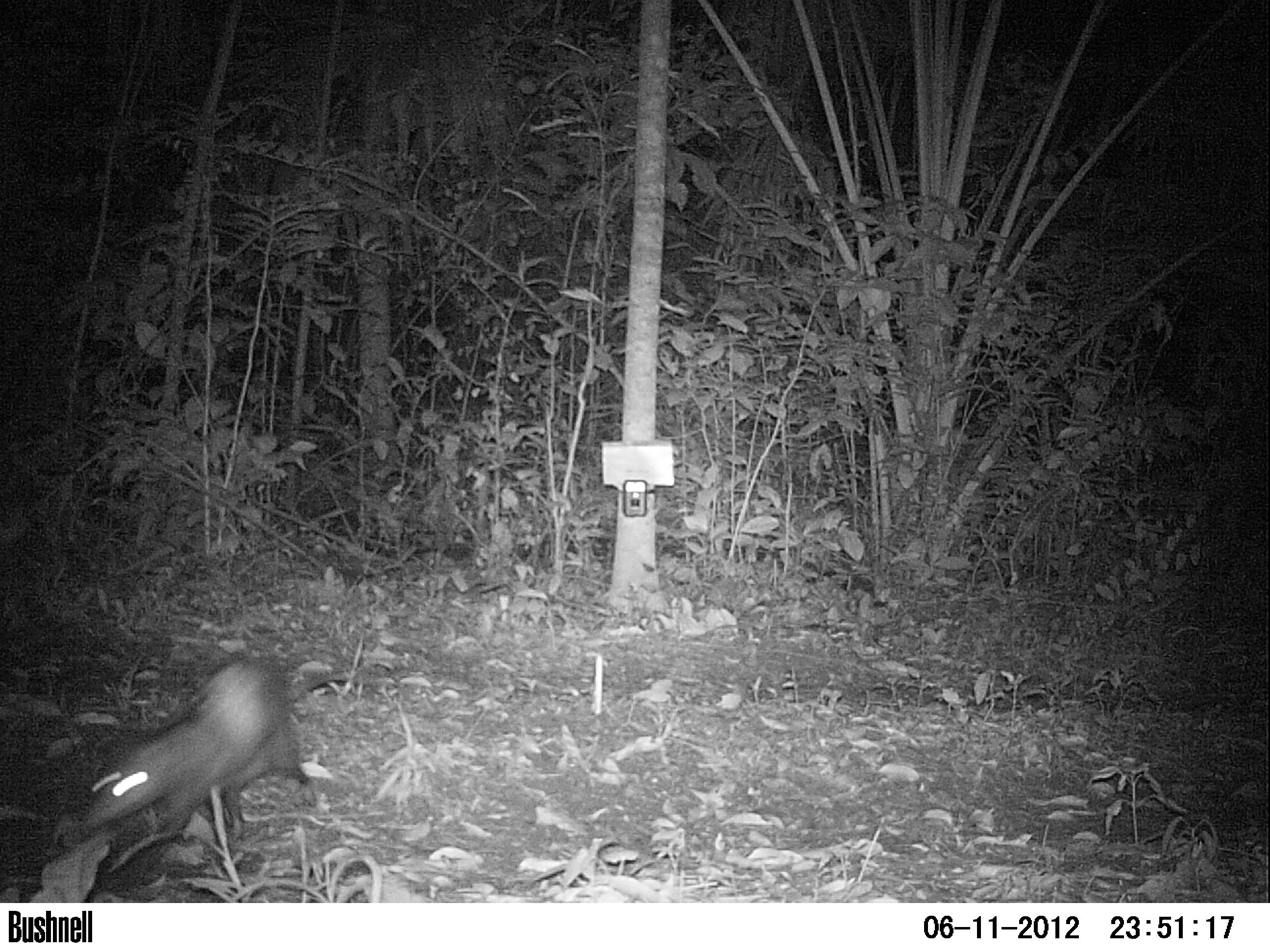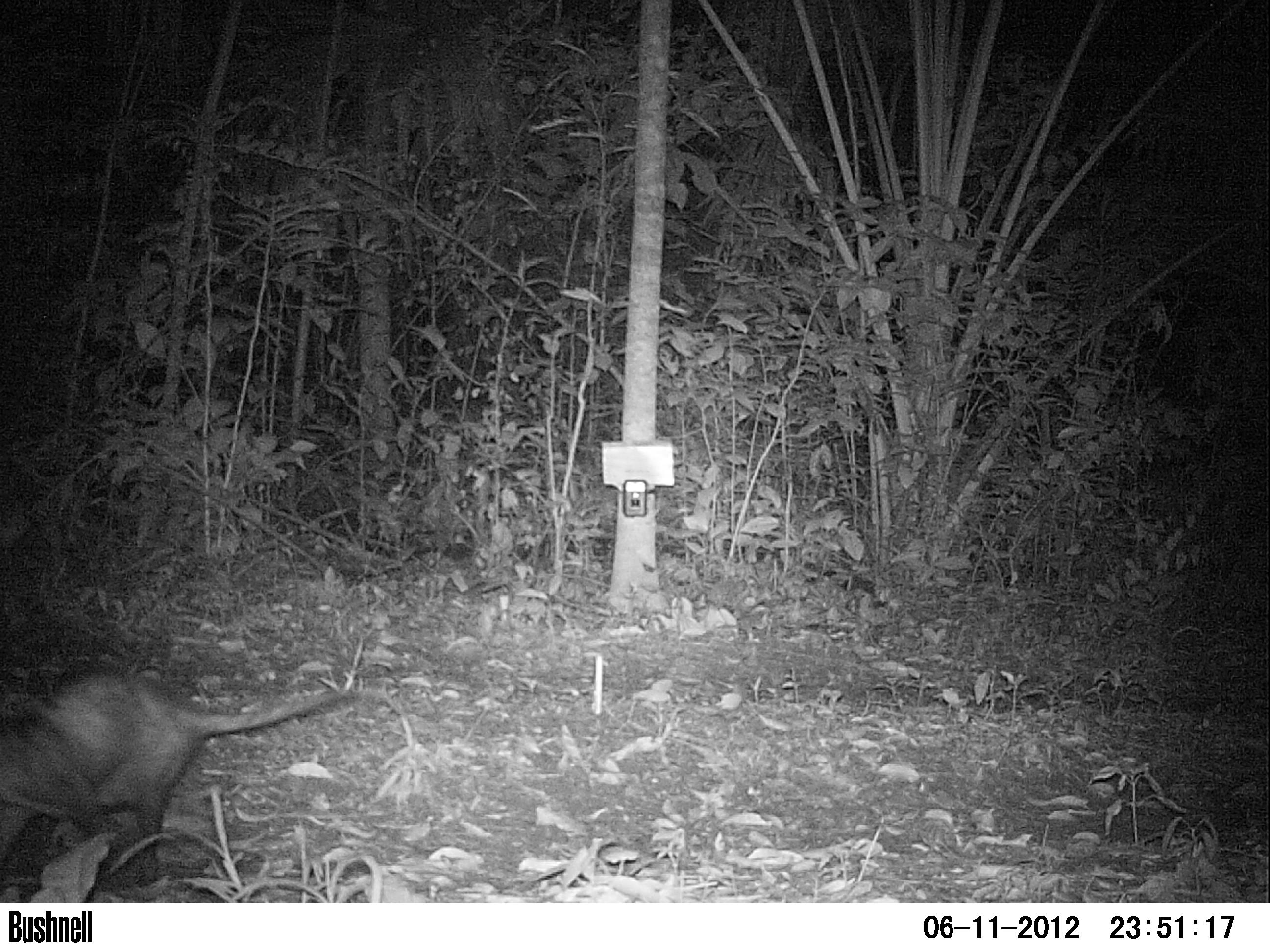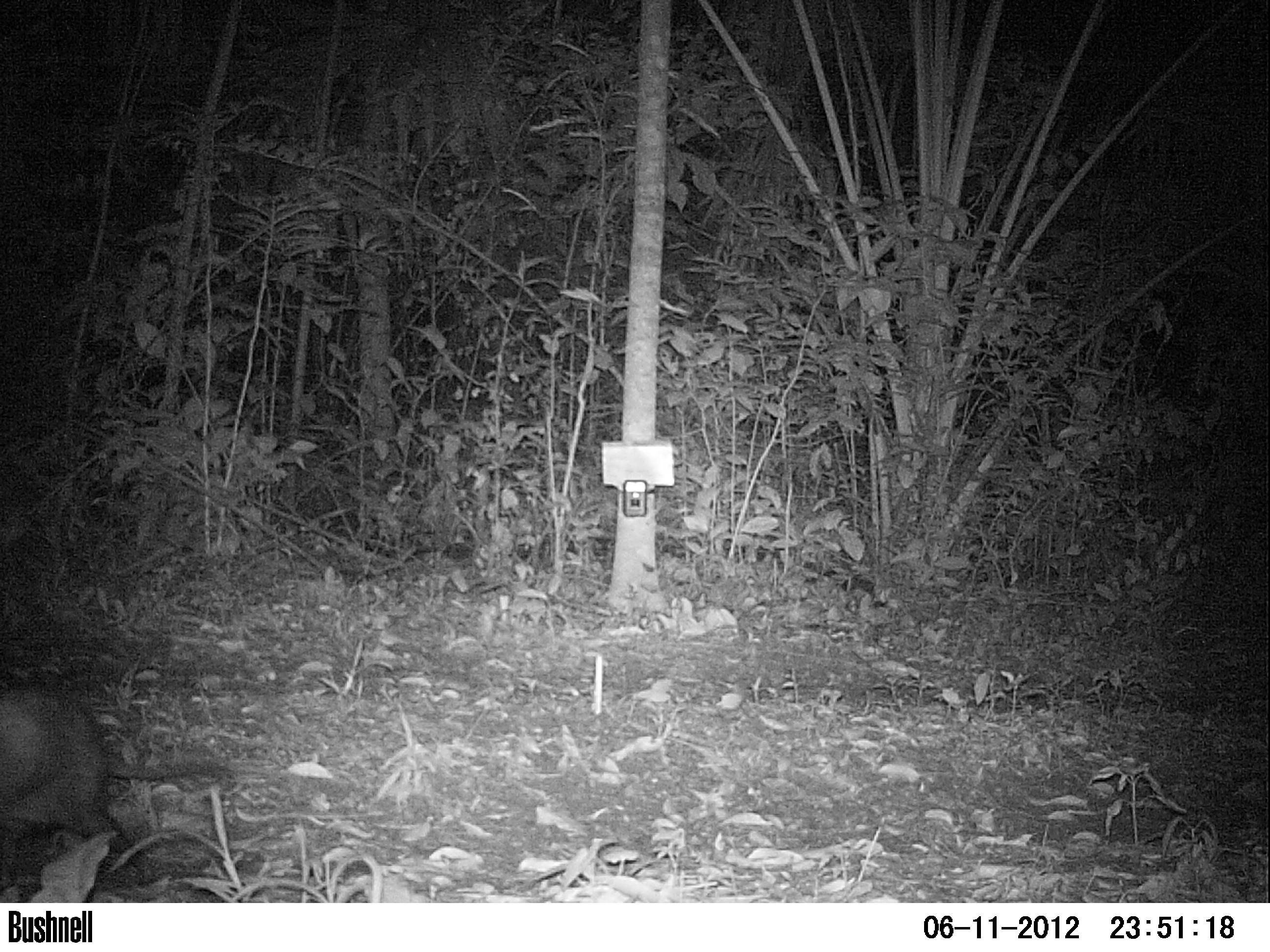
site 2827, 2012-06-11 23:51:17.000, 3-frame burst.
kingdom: Animalia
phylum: Chordata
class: Mammalia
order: Didelphimorphia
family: Didelphidae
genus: Didelphis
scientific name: Didelphis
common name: american opossums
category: didelphis sp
Didelphis sp (american opossums) (Didelphis), count 1, age adult.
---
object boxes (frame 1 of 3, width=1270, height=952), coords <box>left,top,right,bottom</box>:
didelphis sp: <box>74,656,377,849</box>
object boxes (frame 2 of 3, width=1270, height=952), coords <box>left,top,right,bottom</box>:
didelphis sp: <box>0,667,350,901</box>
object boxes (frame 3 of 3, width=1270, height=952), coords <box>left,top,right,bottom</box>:
didelphis sp: <box>0,690,230,890</box>